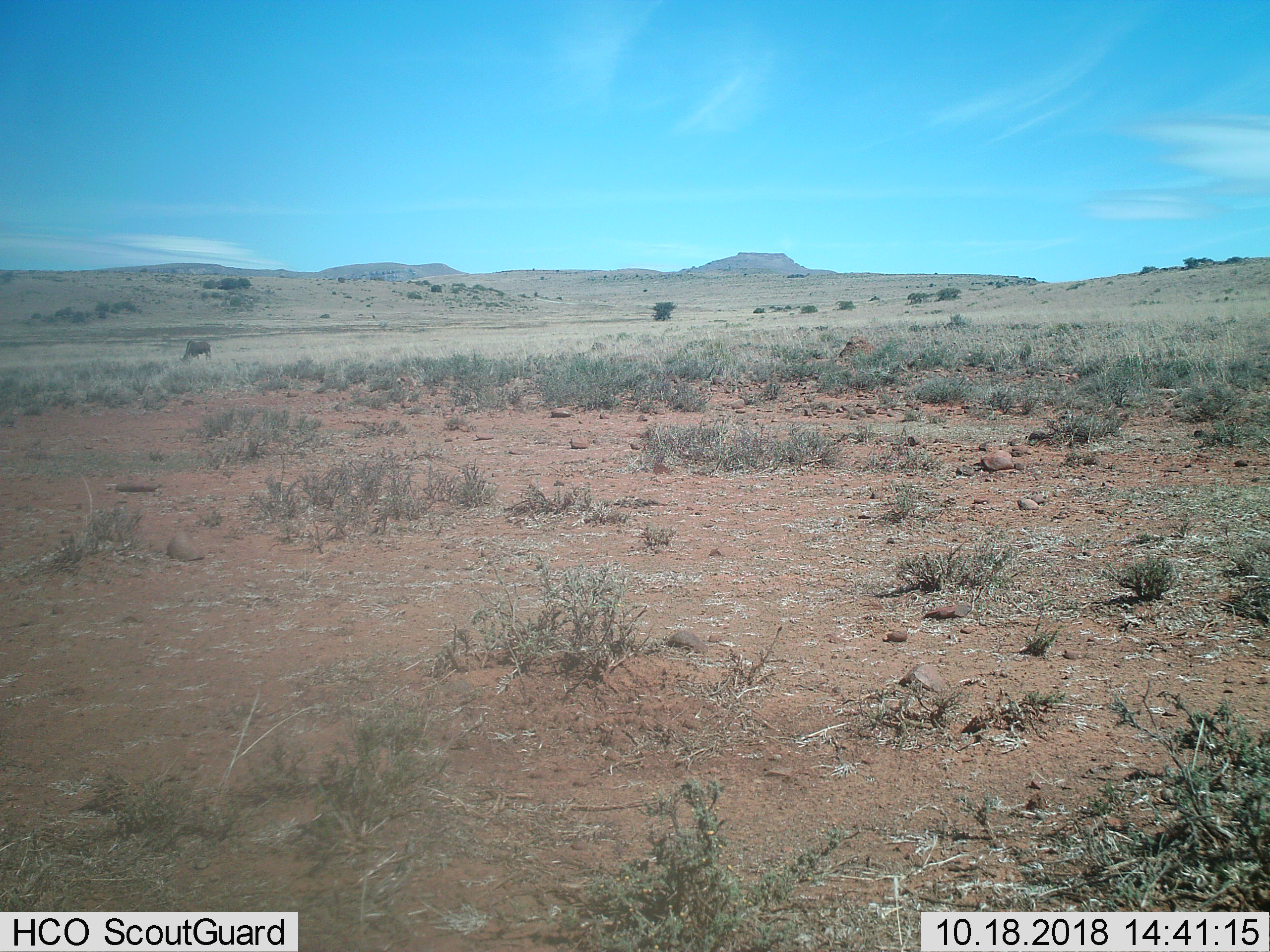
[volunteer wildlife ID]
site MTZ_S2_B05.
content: unidentified animal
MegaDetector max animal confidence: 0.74